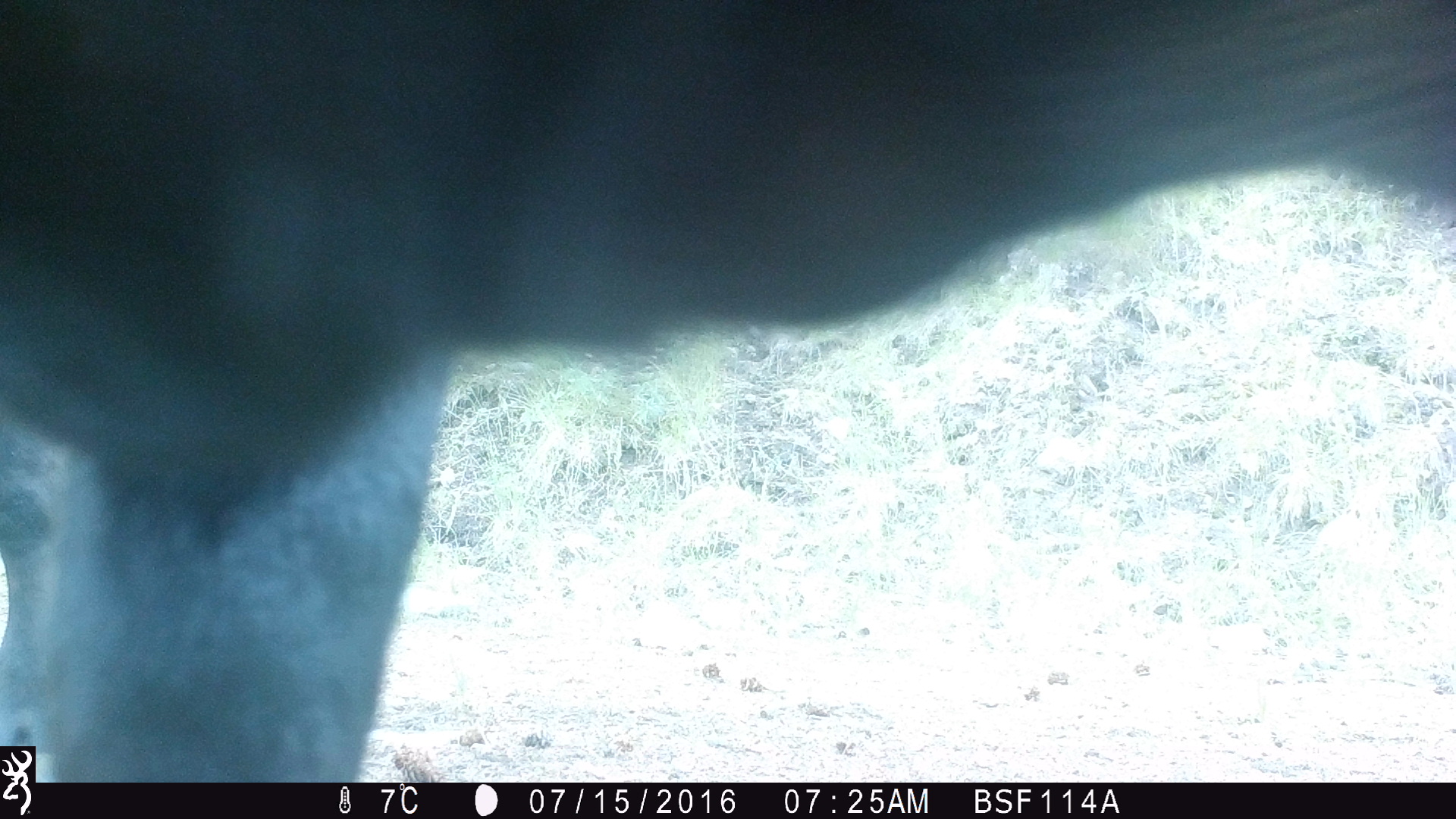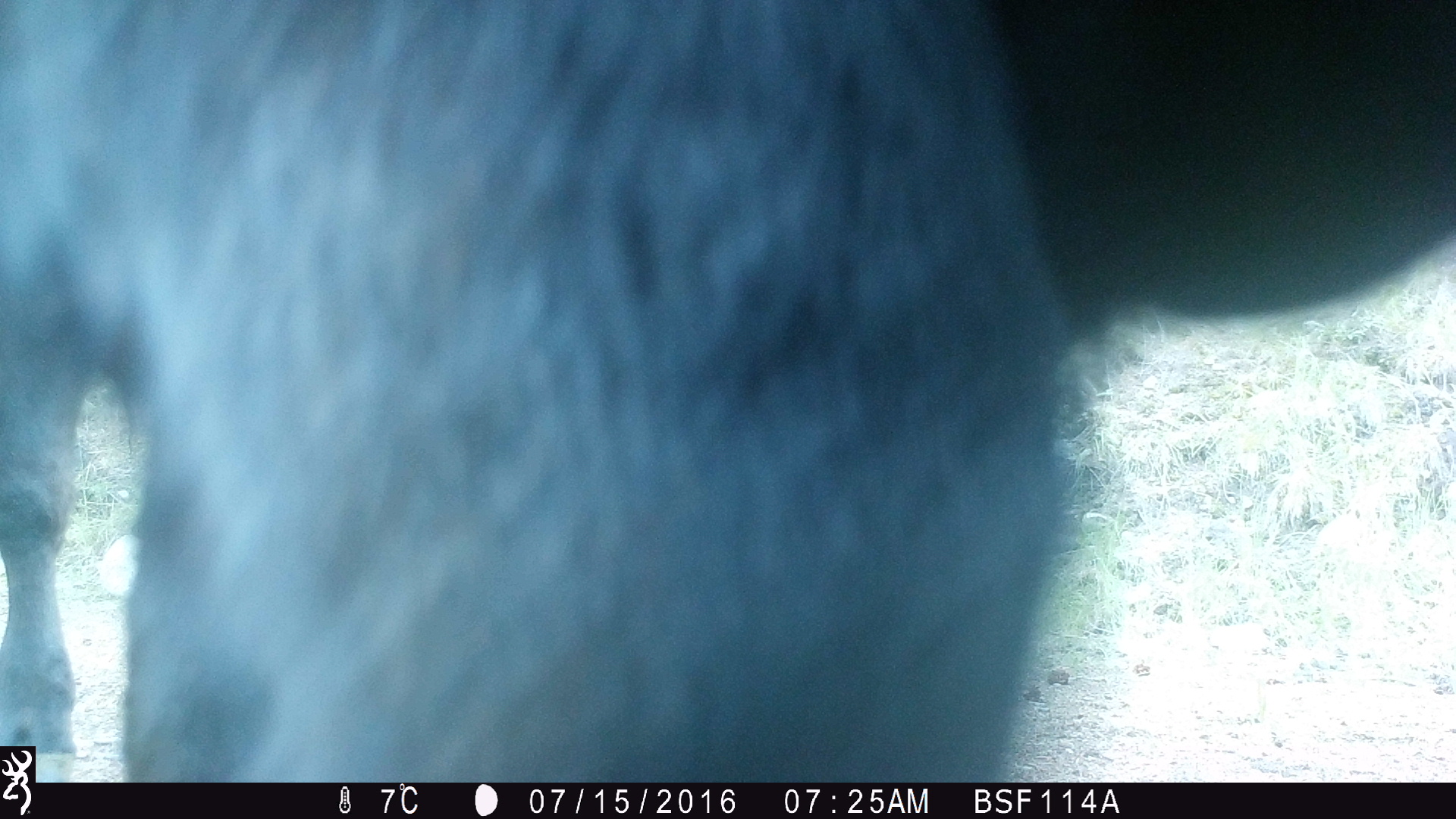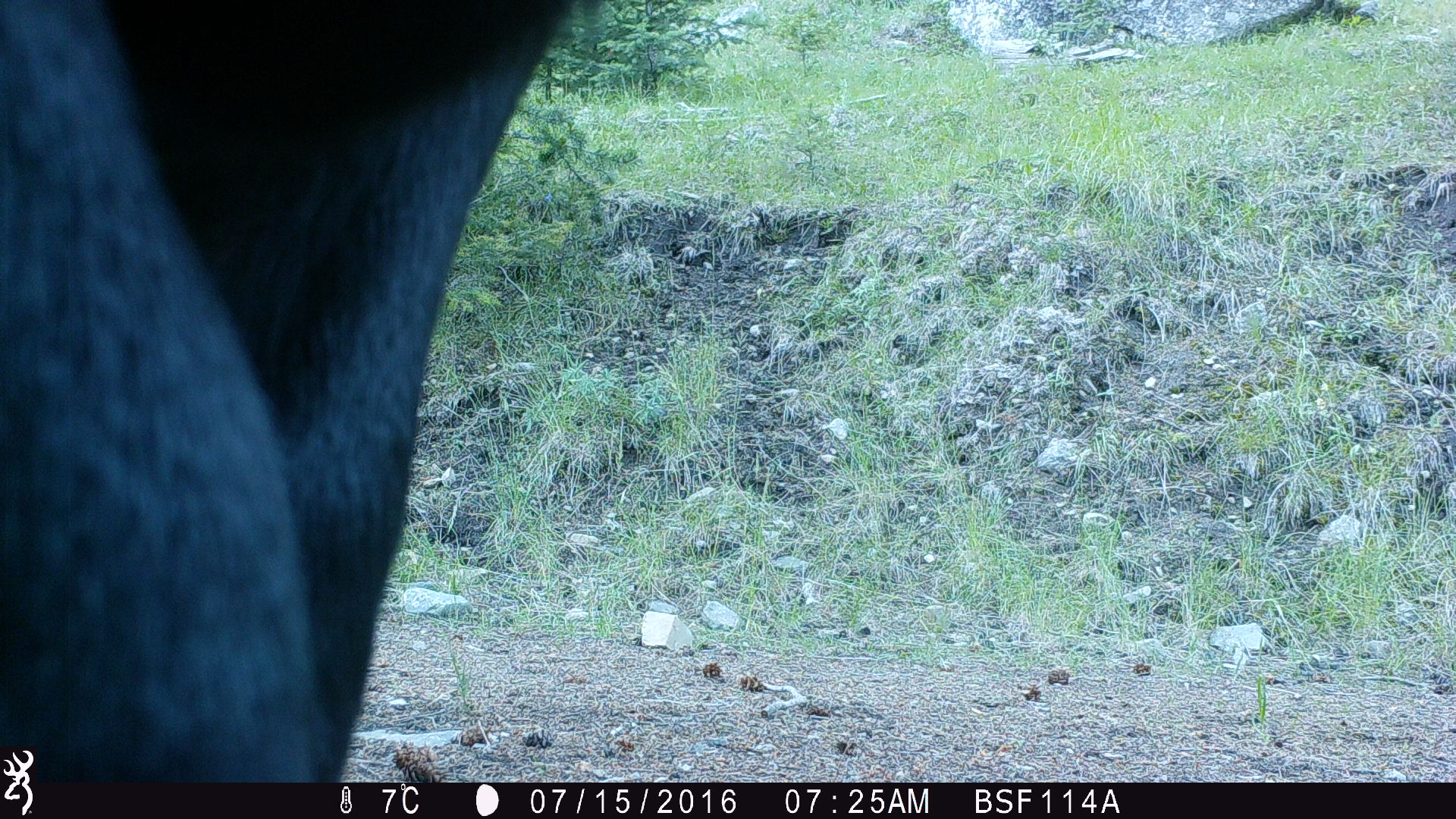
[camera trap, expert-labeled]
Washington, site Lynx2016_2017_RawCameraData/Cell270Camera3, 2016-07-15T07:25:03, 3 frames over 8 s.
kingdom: Animalia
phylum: Chordata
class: Mammalia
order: Artiodactyla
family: Bovidae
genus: Bos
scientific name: Bos taurus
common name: domestic cattle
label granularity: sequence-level